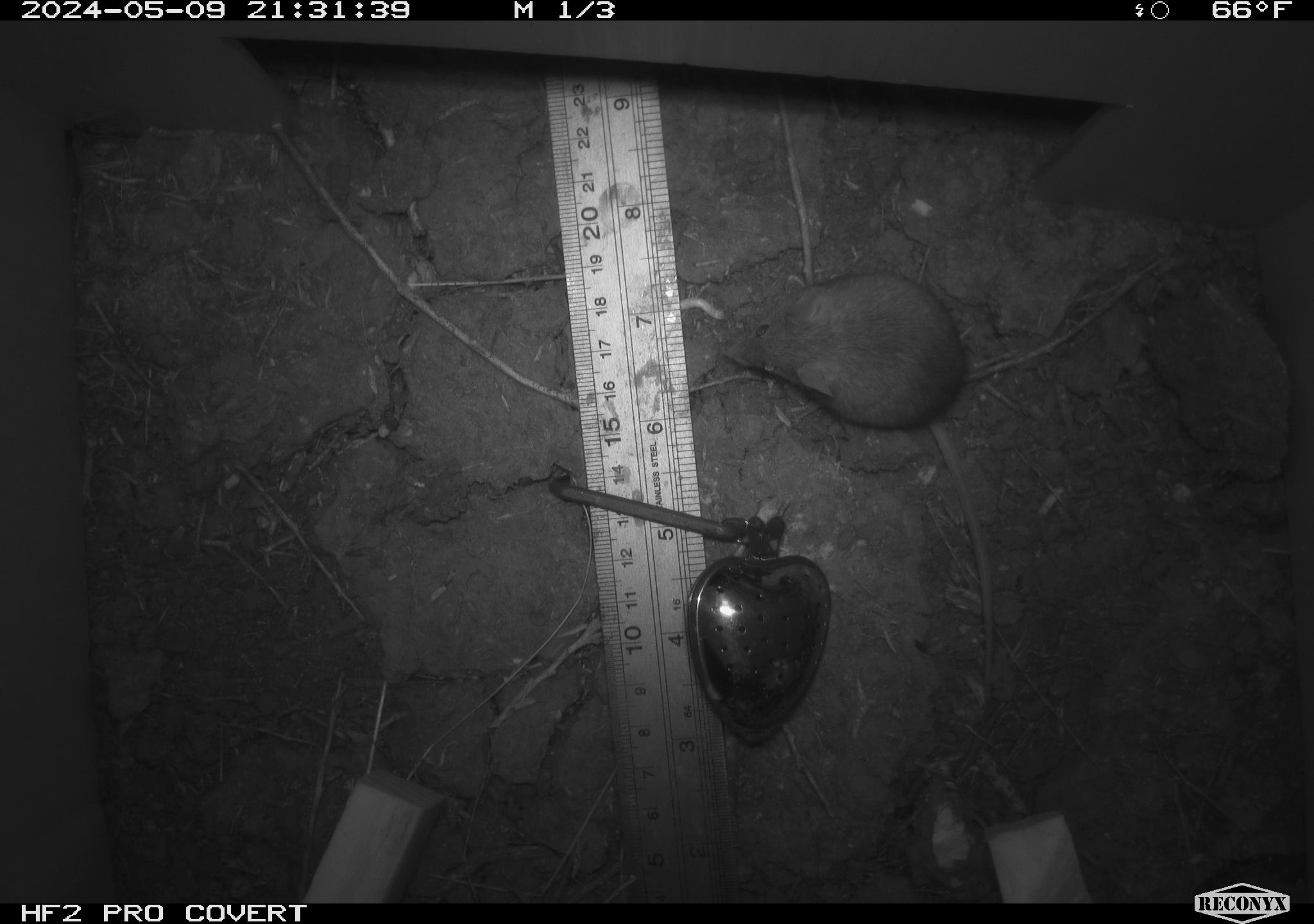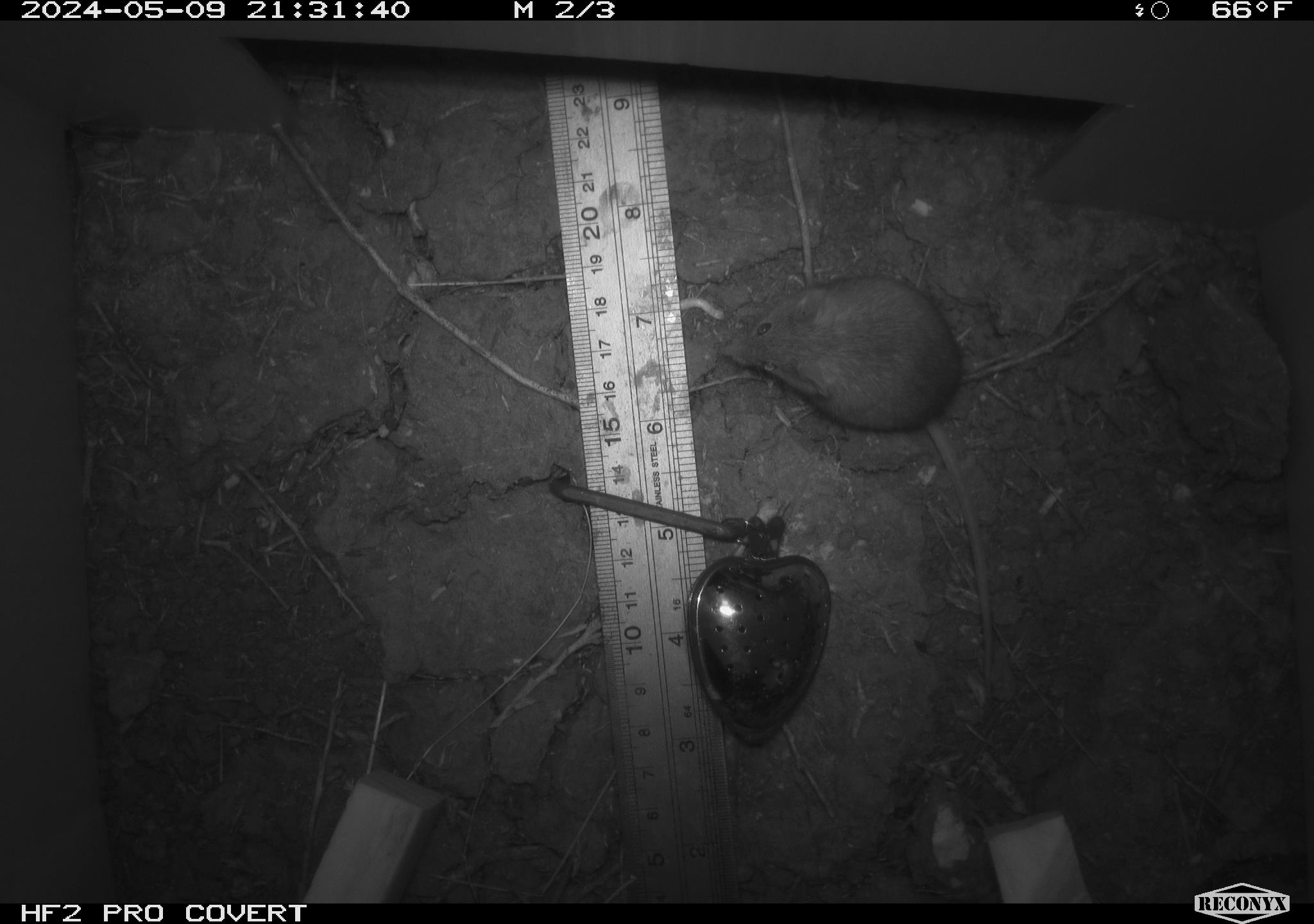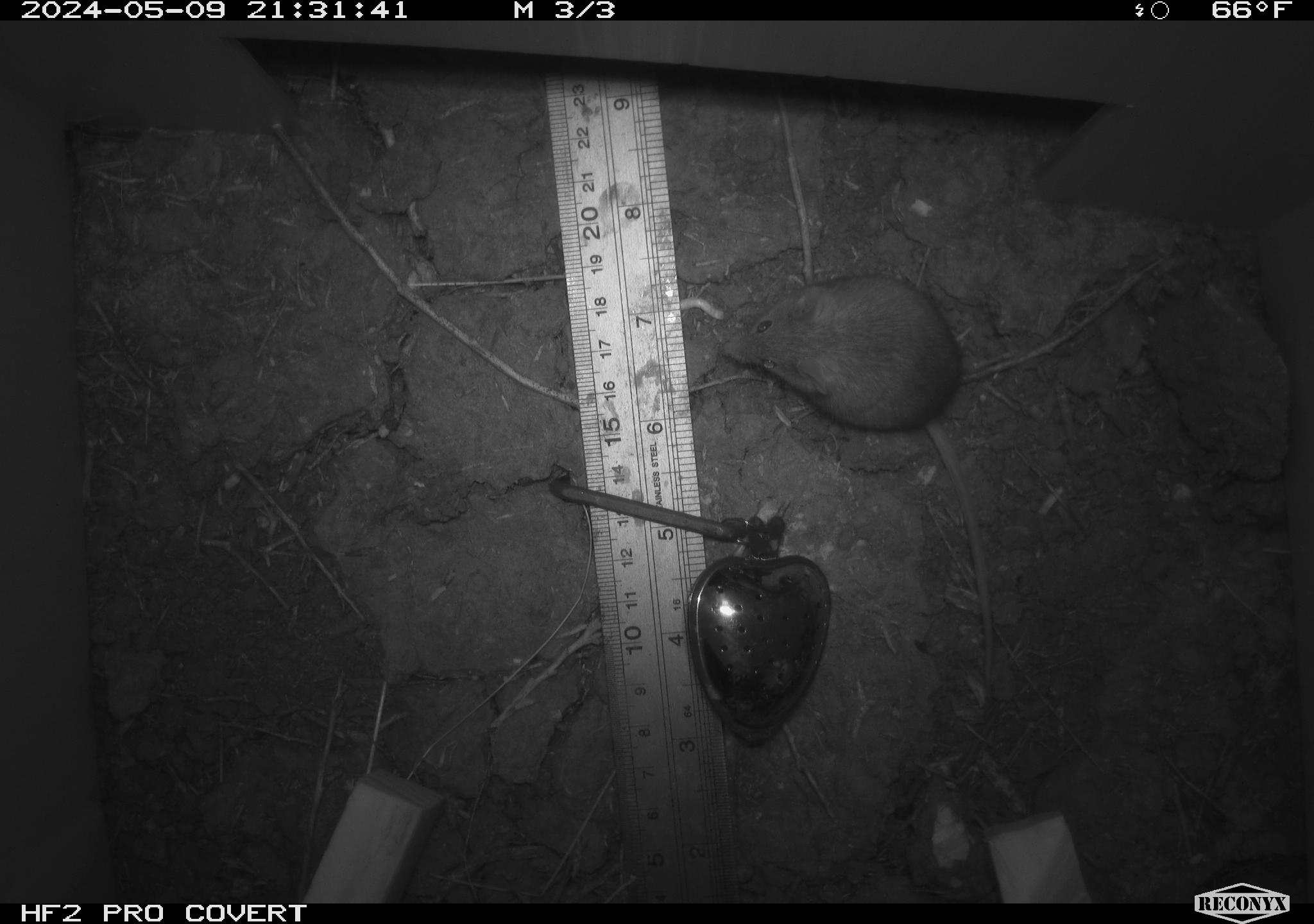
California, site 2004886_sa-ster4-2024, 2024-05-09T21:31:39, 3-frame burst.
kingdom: Animalia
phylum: Chordata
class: Mammalia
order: Rodentia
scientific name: Rodentia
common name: mouse species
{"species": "mouse species (Rodentia)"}